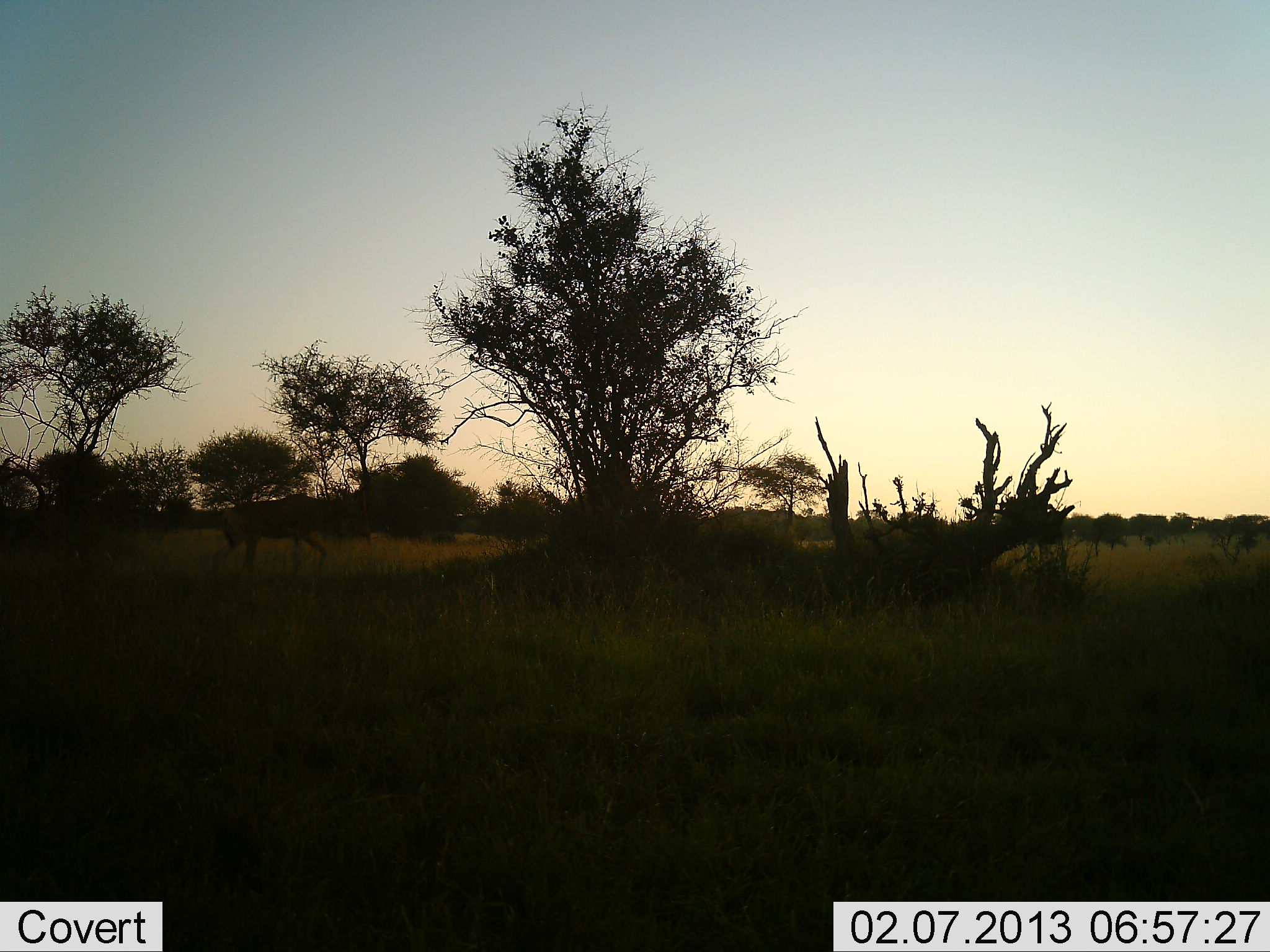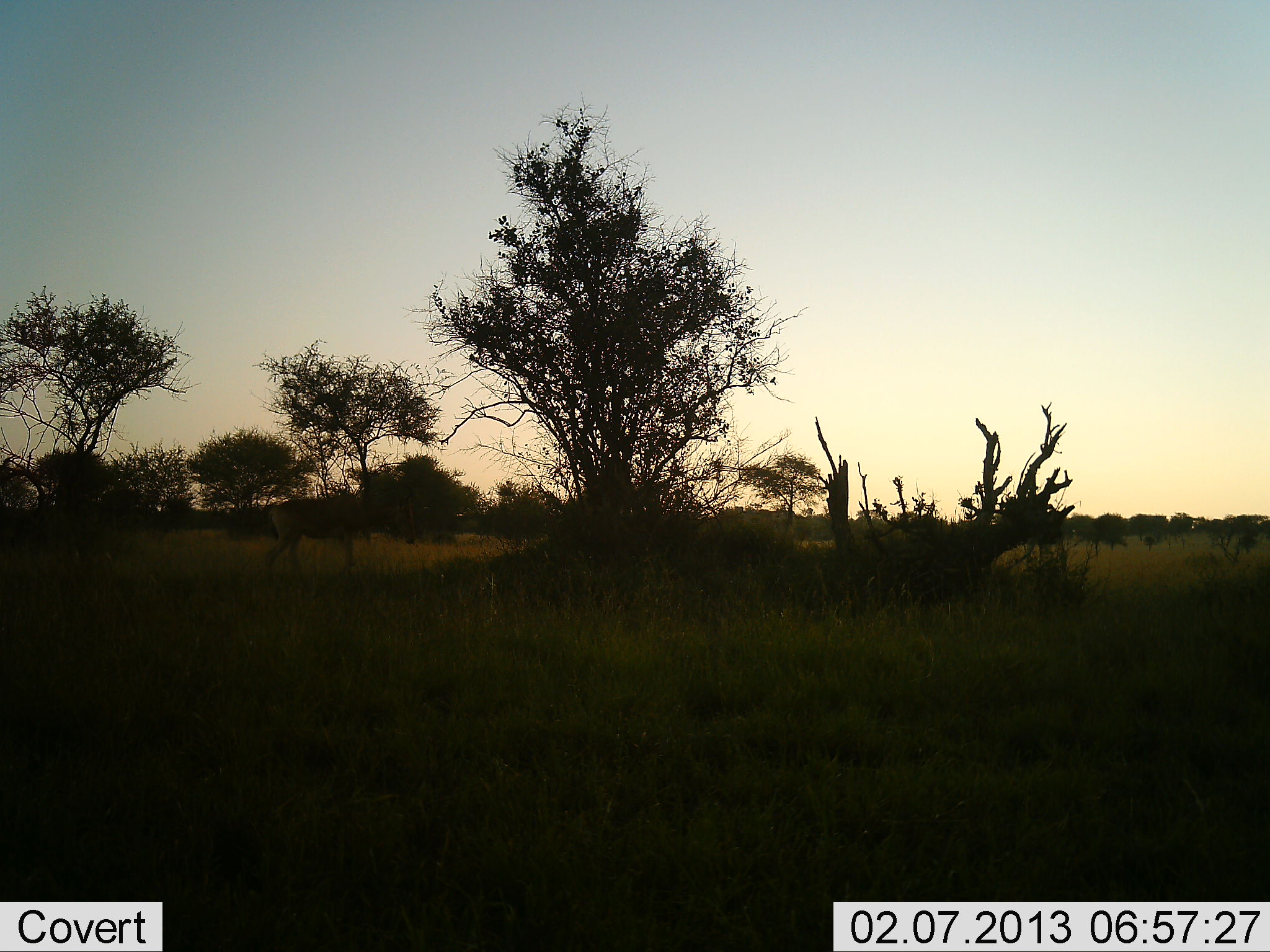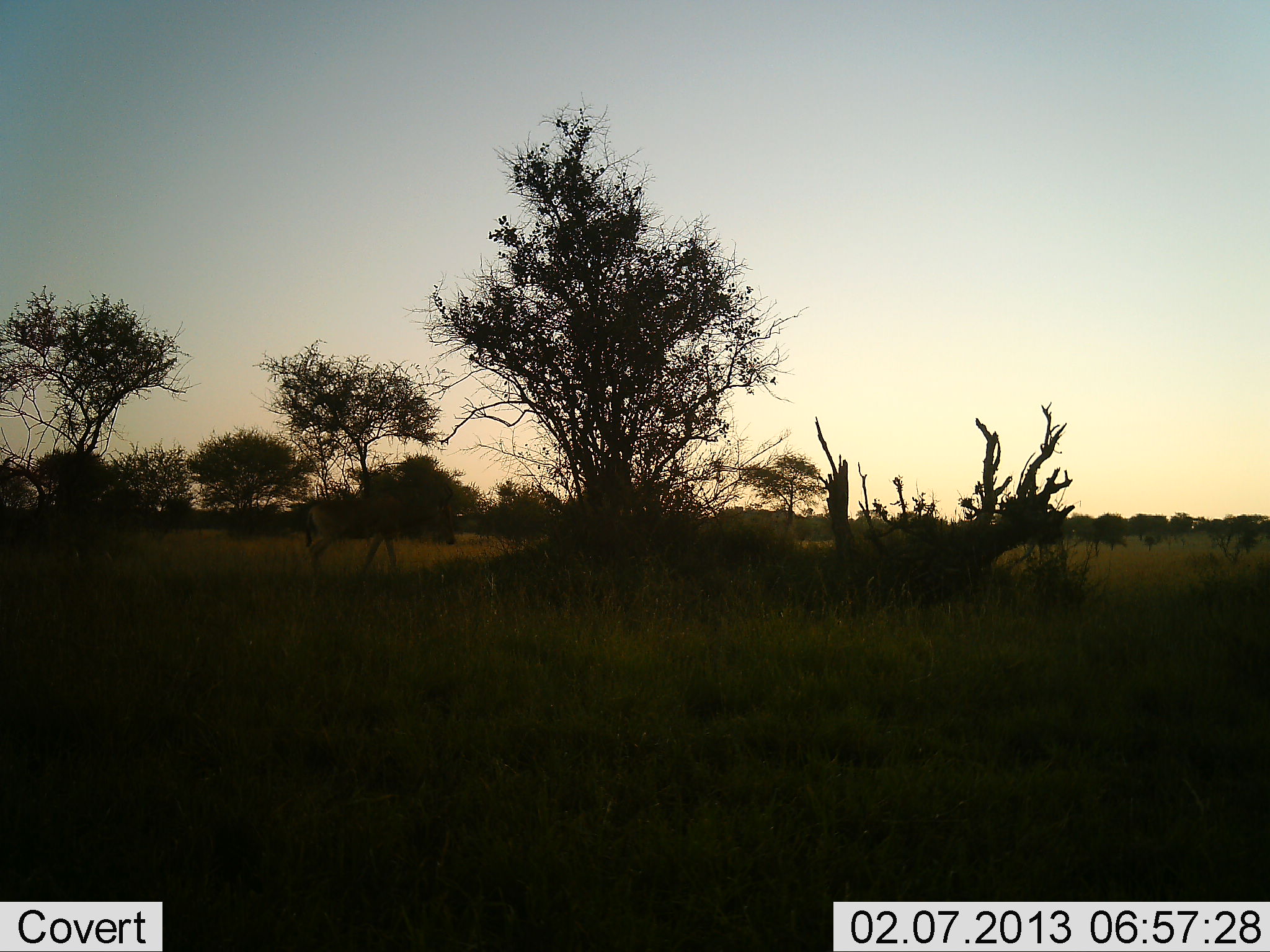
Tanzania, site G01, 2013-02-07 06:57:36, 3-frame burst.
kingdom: Animalia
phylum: Chordata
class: Mammalia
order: Artiodactyla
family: Bovidae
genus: Alcelaphus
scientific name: Alcelaphus buselaphus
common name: hartebeest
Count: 1.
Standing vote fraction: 0%.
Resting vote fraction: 0%.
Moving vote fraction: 100%.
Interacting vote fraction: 0%.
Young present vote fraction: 0%.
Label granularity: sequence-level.